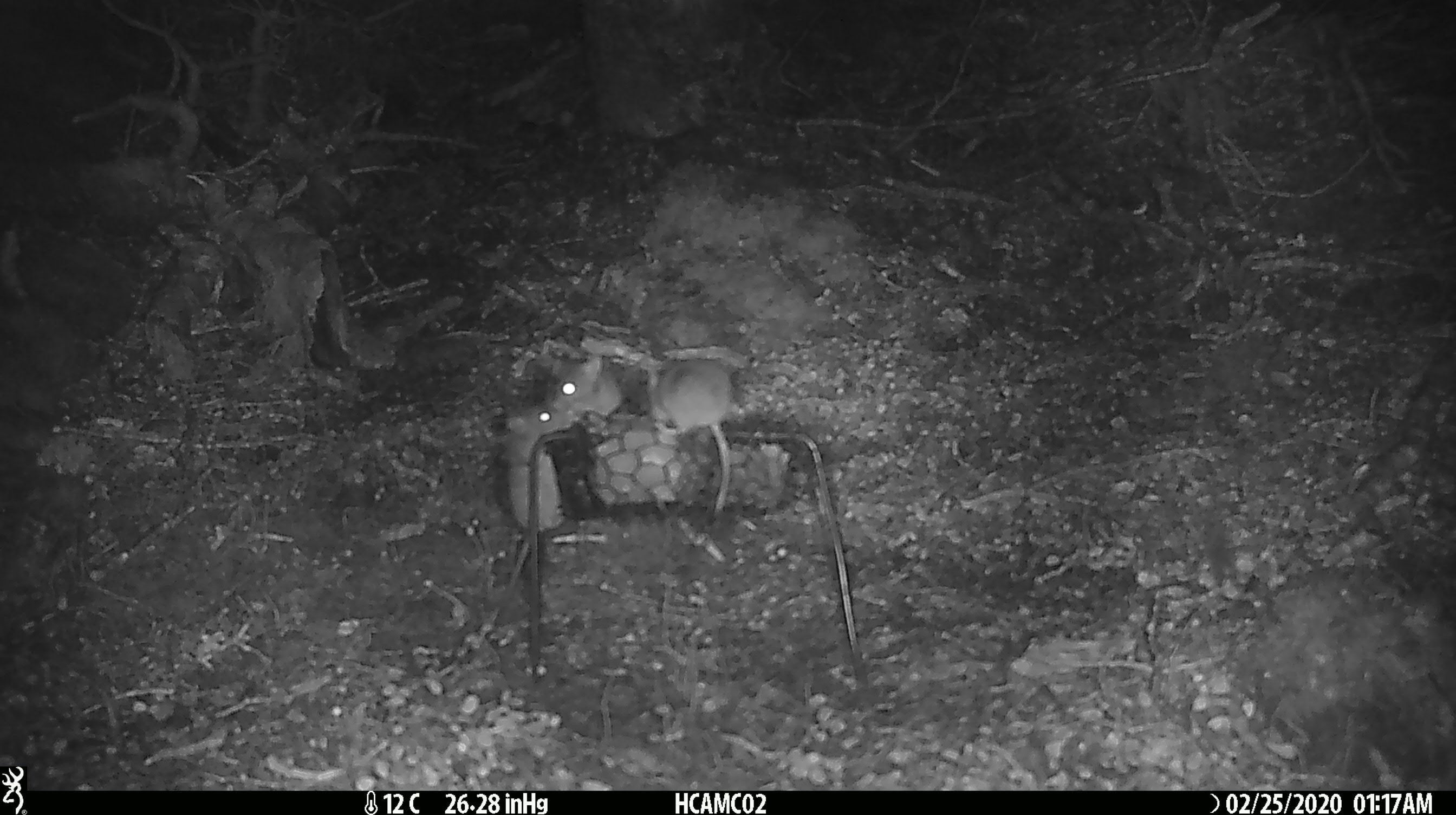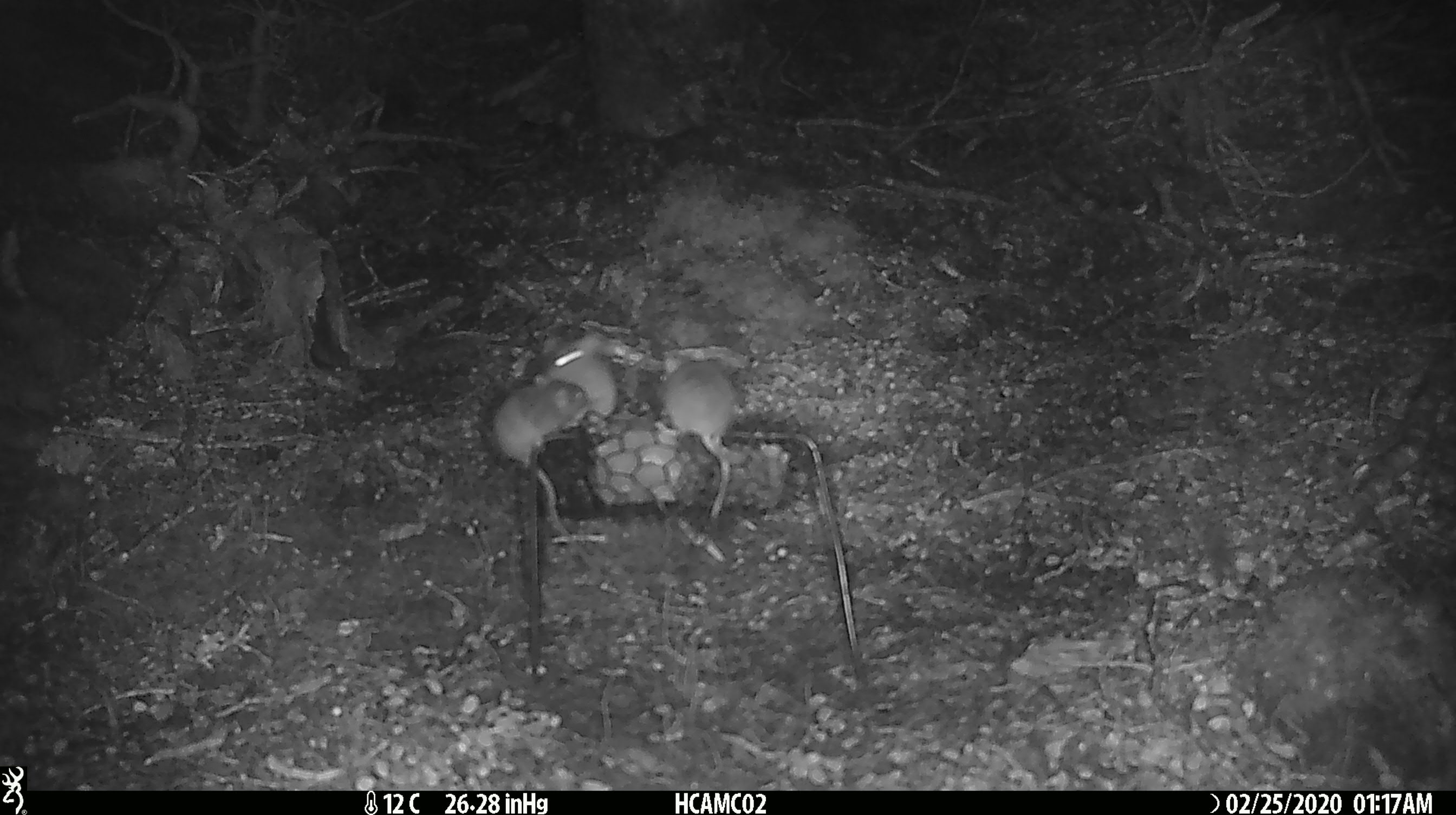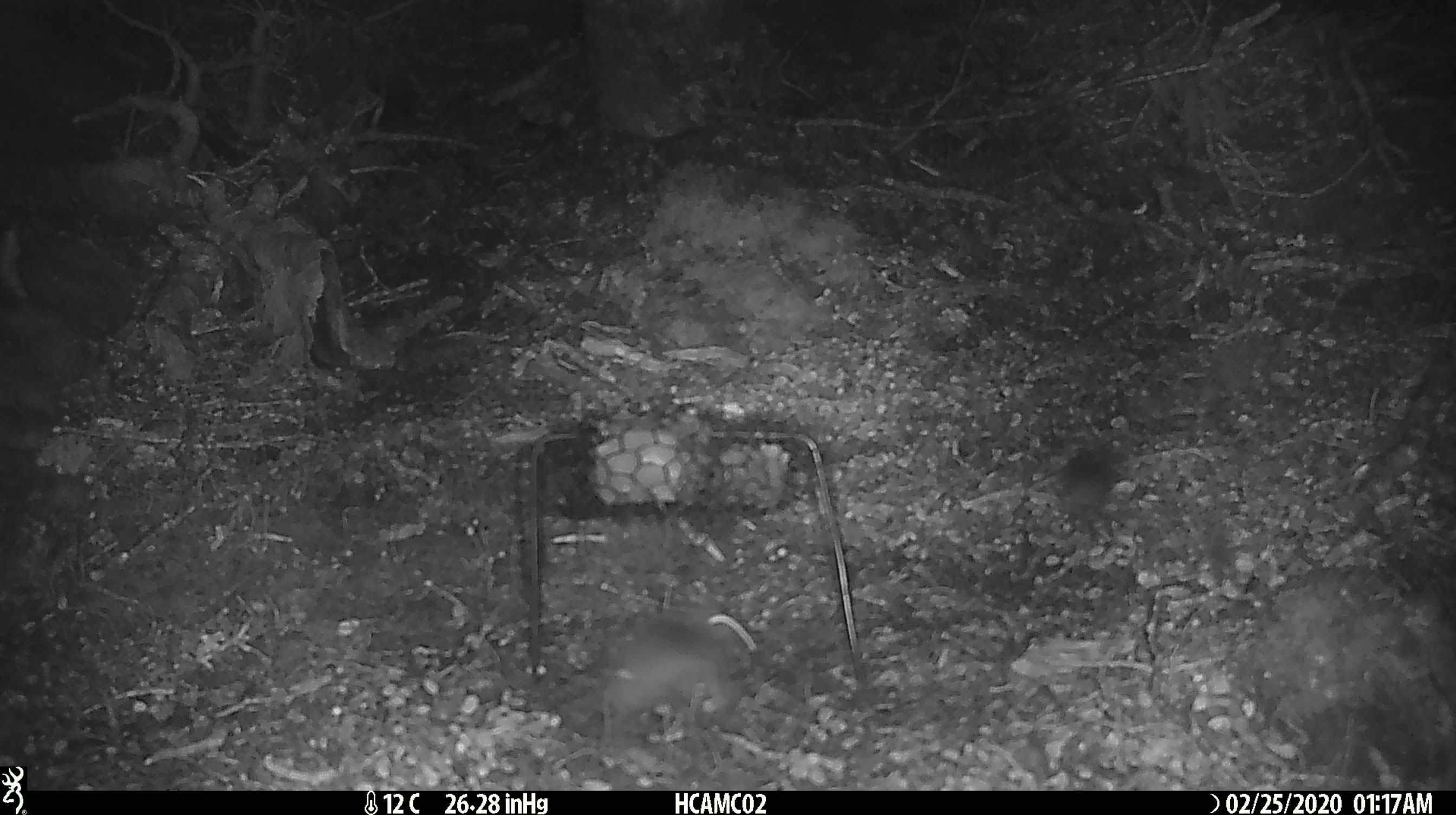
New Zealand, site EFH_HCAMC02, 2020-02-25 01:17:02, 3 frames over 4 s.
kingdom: Animalia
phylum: Chordata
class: Mammalia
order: Rodentia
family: Muridae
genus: Mus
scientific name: Mus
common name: mouse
Mouse (Mus).